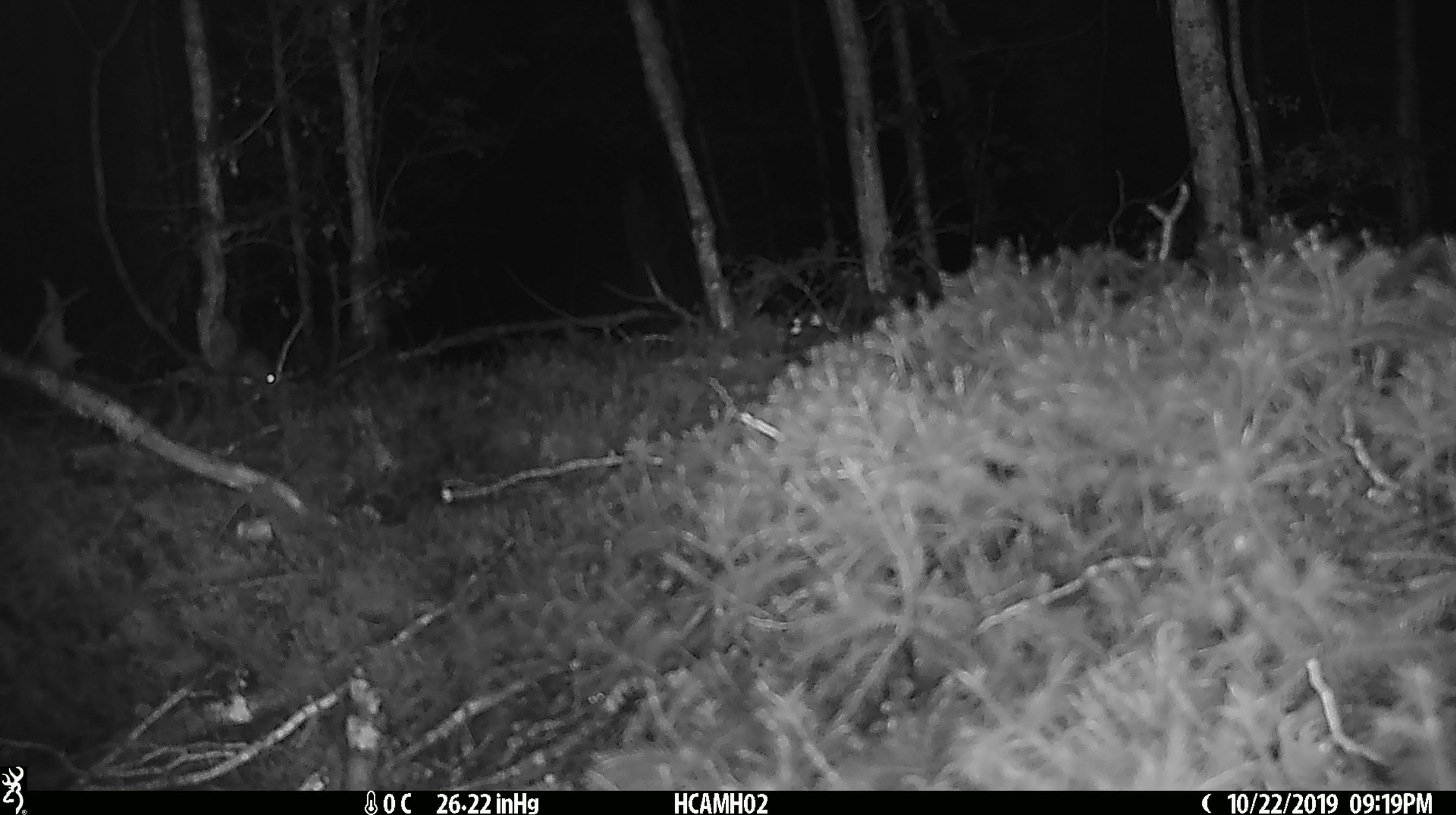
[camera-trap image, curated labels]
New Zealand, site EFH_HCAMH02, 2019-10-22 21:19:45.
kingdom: Animalia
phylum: Chordata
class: Mammalia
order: Rodentia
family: Muridae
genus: Mus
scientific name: Mus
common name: mouse